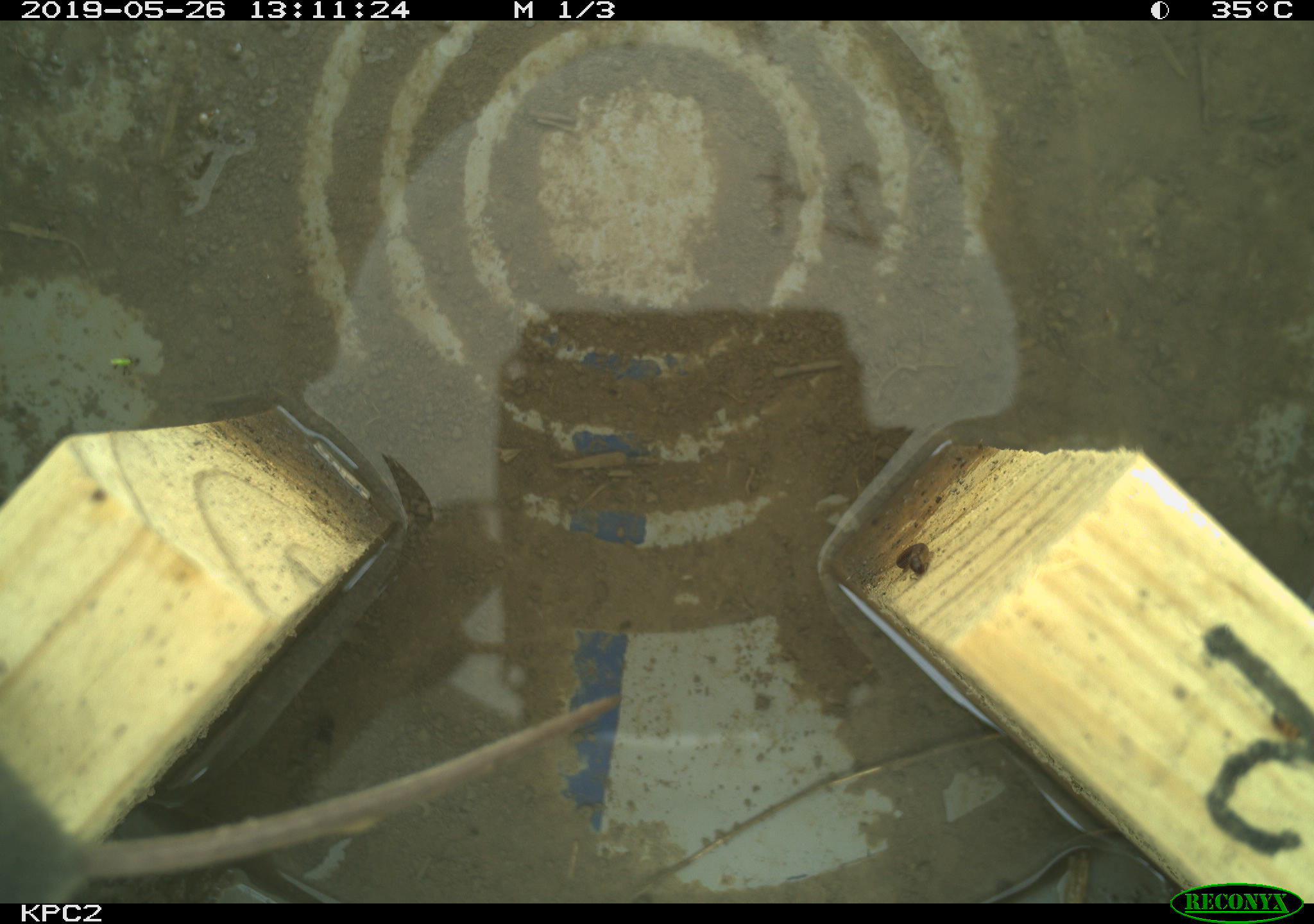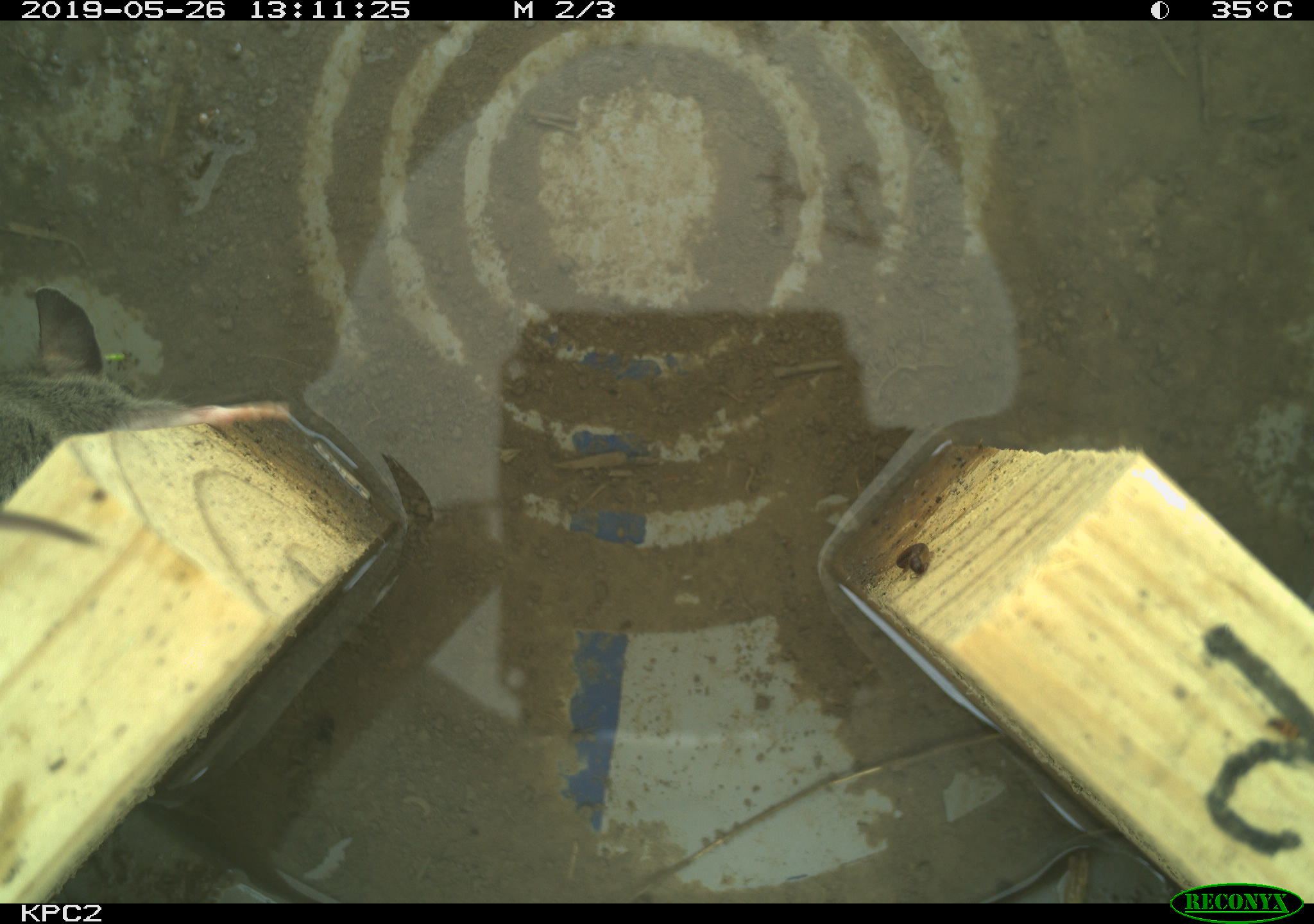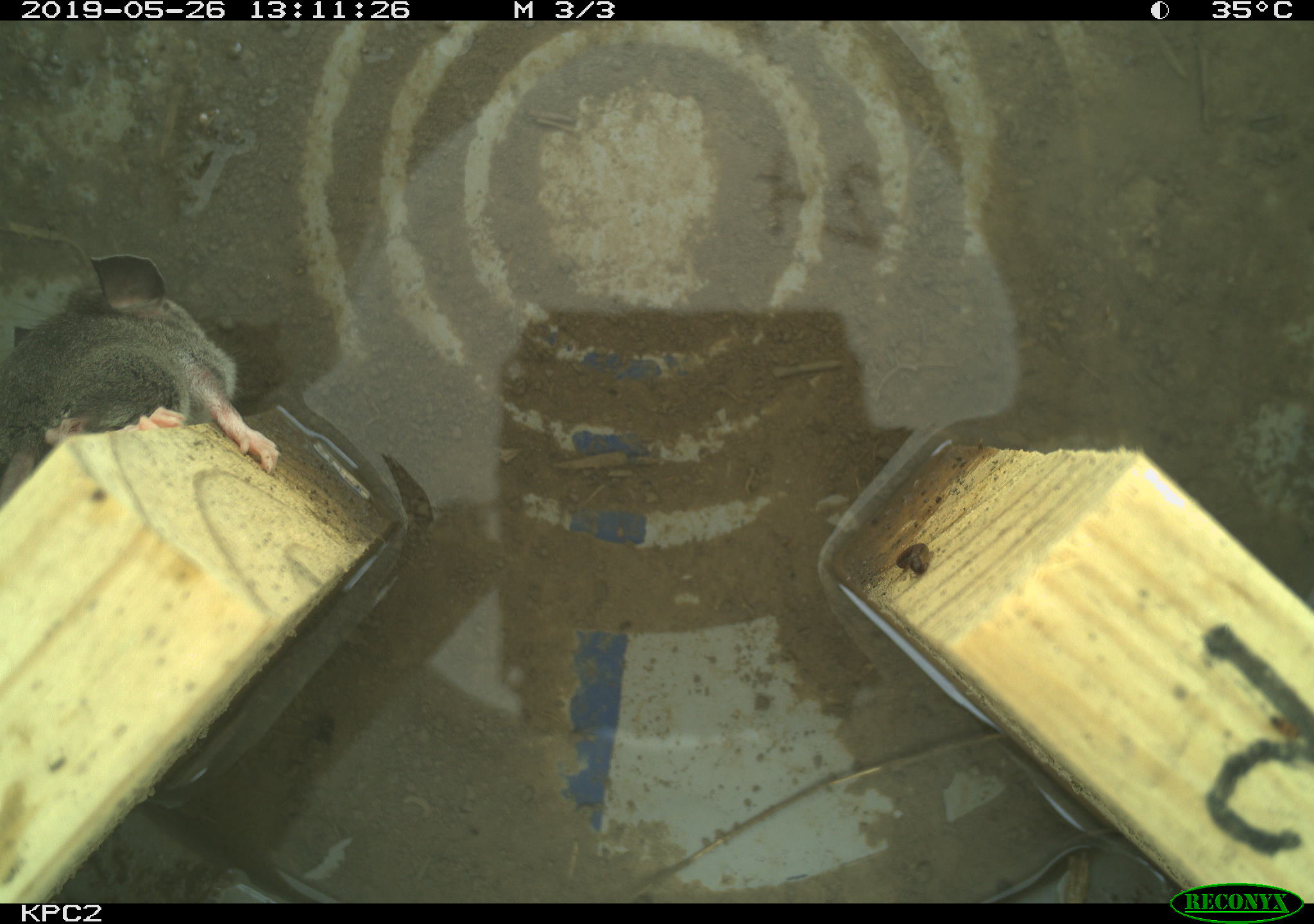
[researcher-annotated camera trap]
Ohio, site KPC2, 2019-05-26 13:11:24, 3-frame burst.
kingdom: Animalia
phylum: Chordata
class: Mammalia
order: Rodentia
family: Cricetidae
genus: Peromyscus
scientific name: Peromyscus leucopus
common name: white-footed mouse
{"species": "white-footed mouse (Peromyscus leucopus)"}